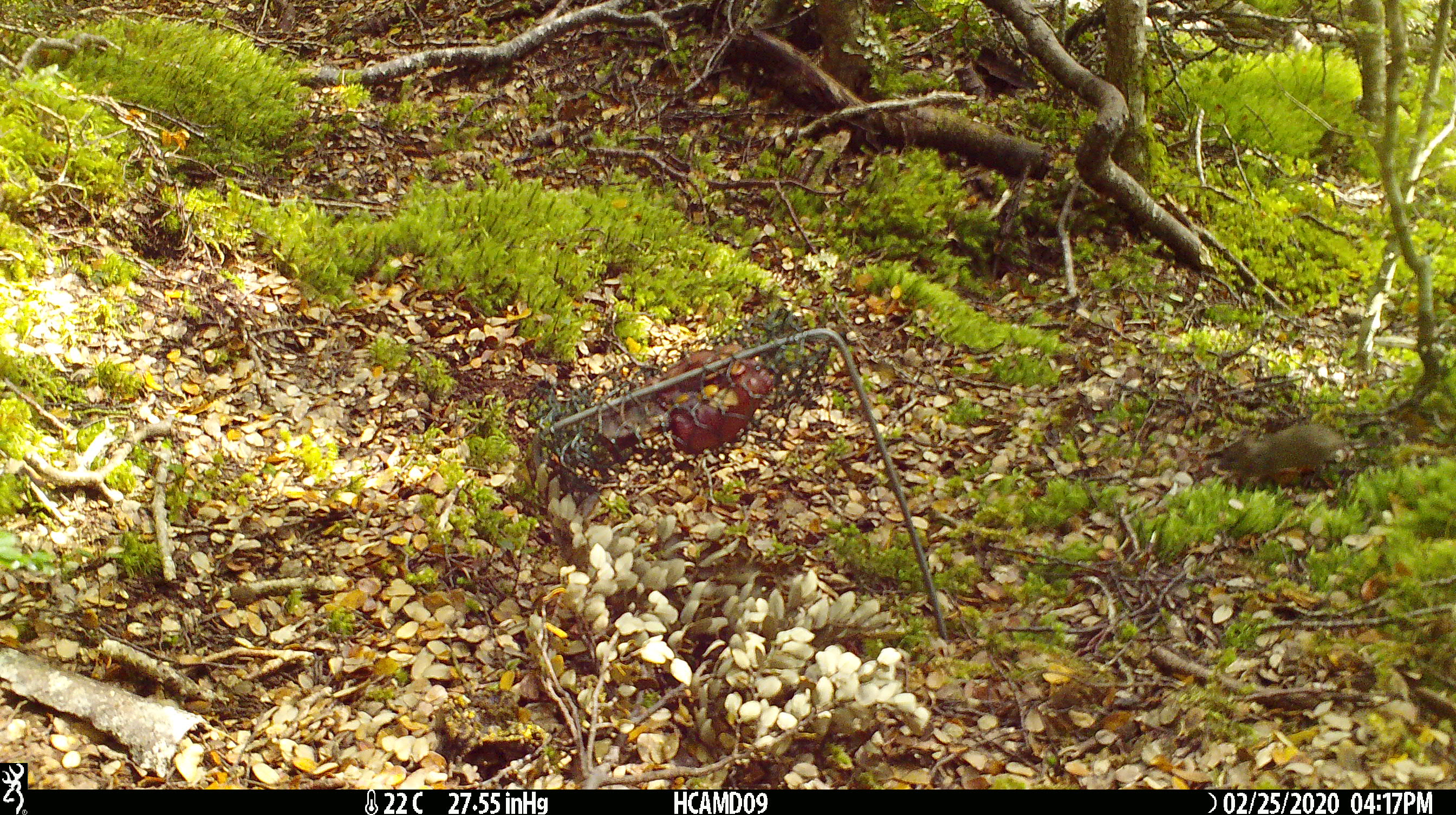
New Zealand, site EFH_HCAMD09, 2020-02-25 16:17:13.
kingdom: Animalia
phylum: Chordata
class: Mammalia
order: Rodentia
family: Muridae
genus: Mus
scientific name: Mus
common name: mouse